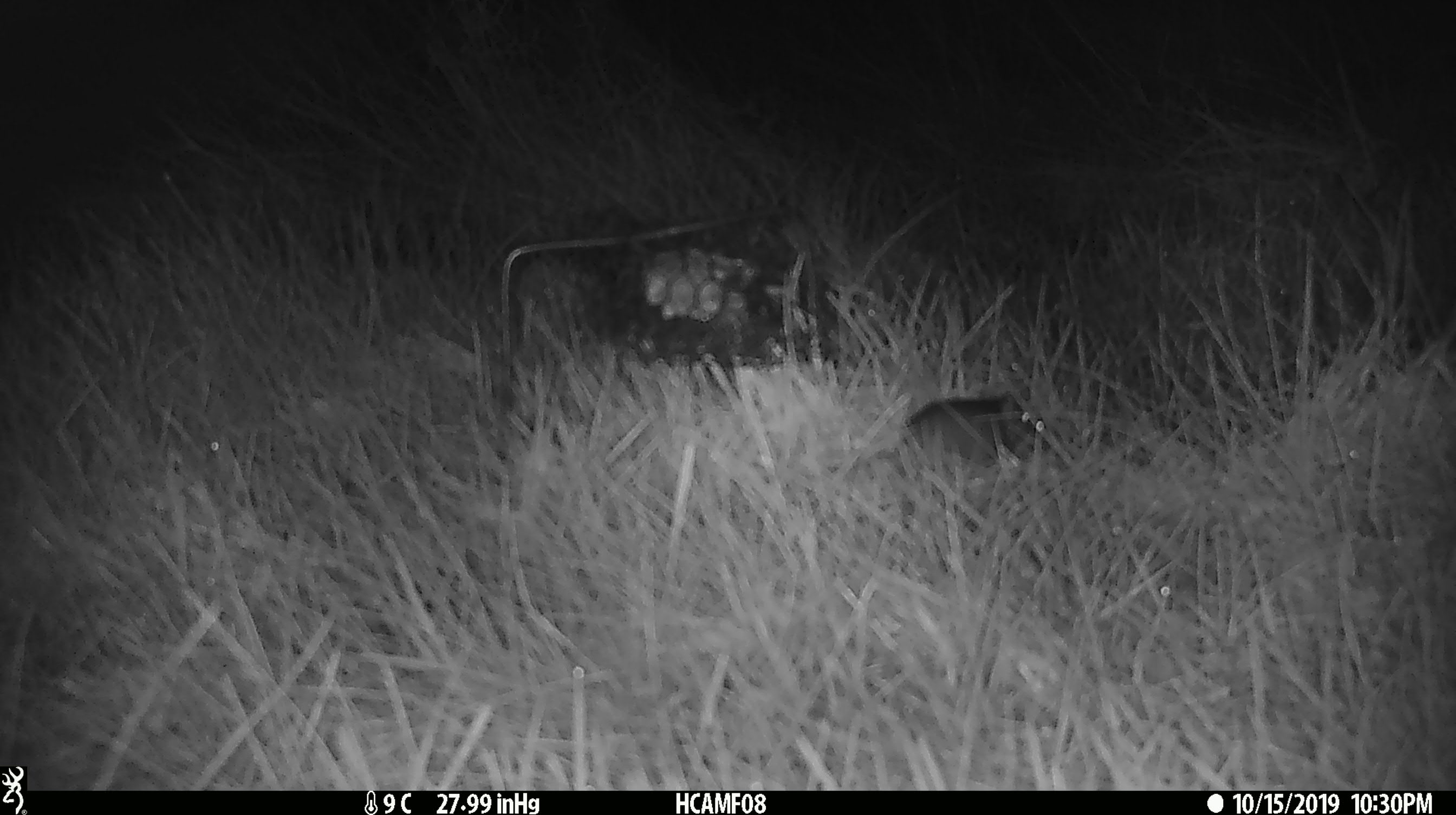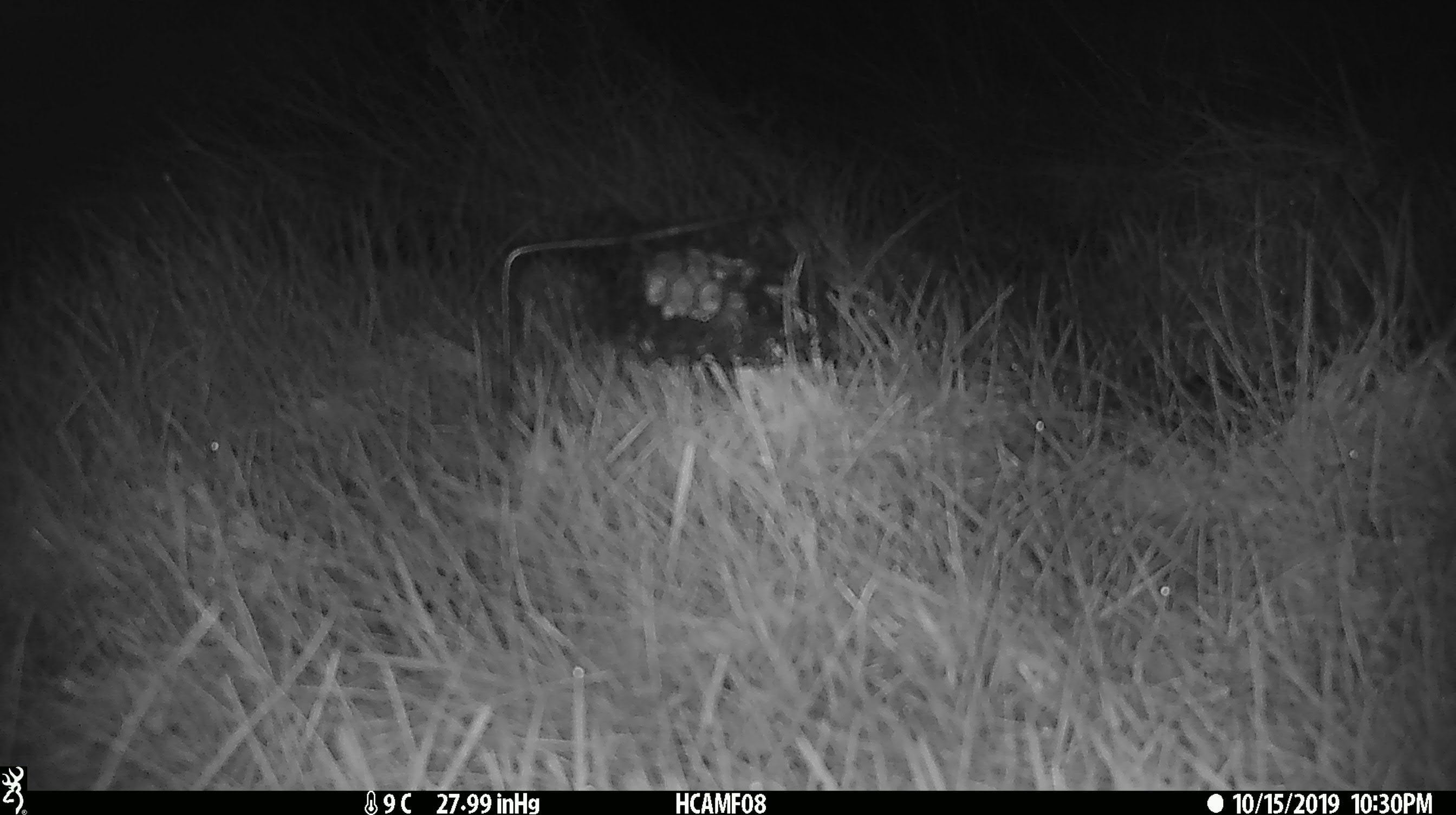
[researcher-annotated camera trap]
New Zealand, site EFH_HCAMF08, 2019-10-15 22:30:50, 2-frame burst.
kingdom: Animalia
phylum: Chordata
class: Mammalia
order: Rodentia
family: Muridae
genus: Mus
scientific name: Mus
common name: mouse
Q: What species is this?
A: Mouse (Mus).